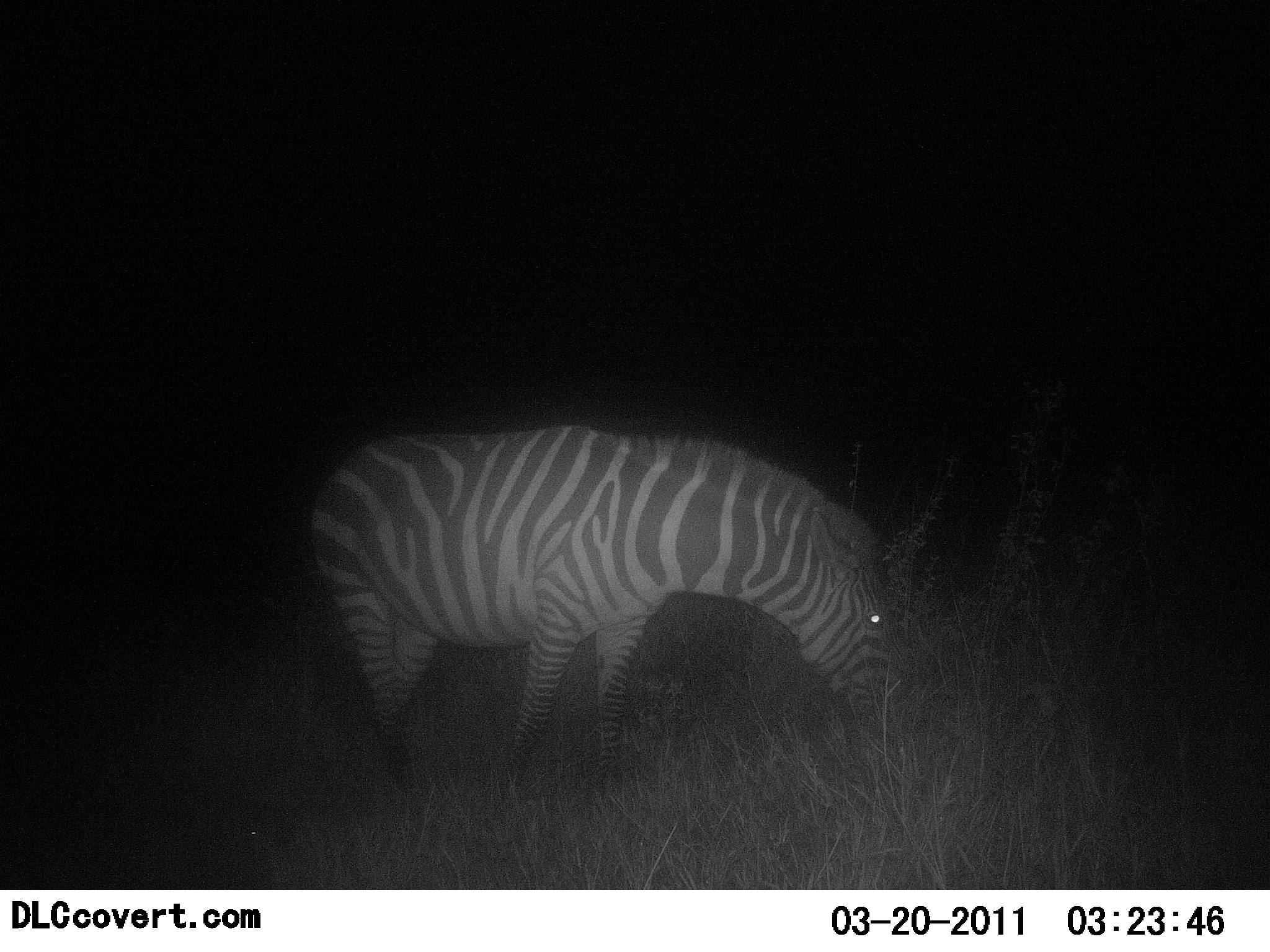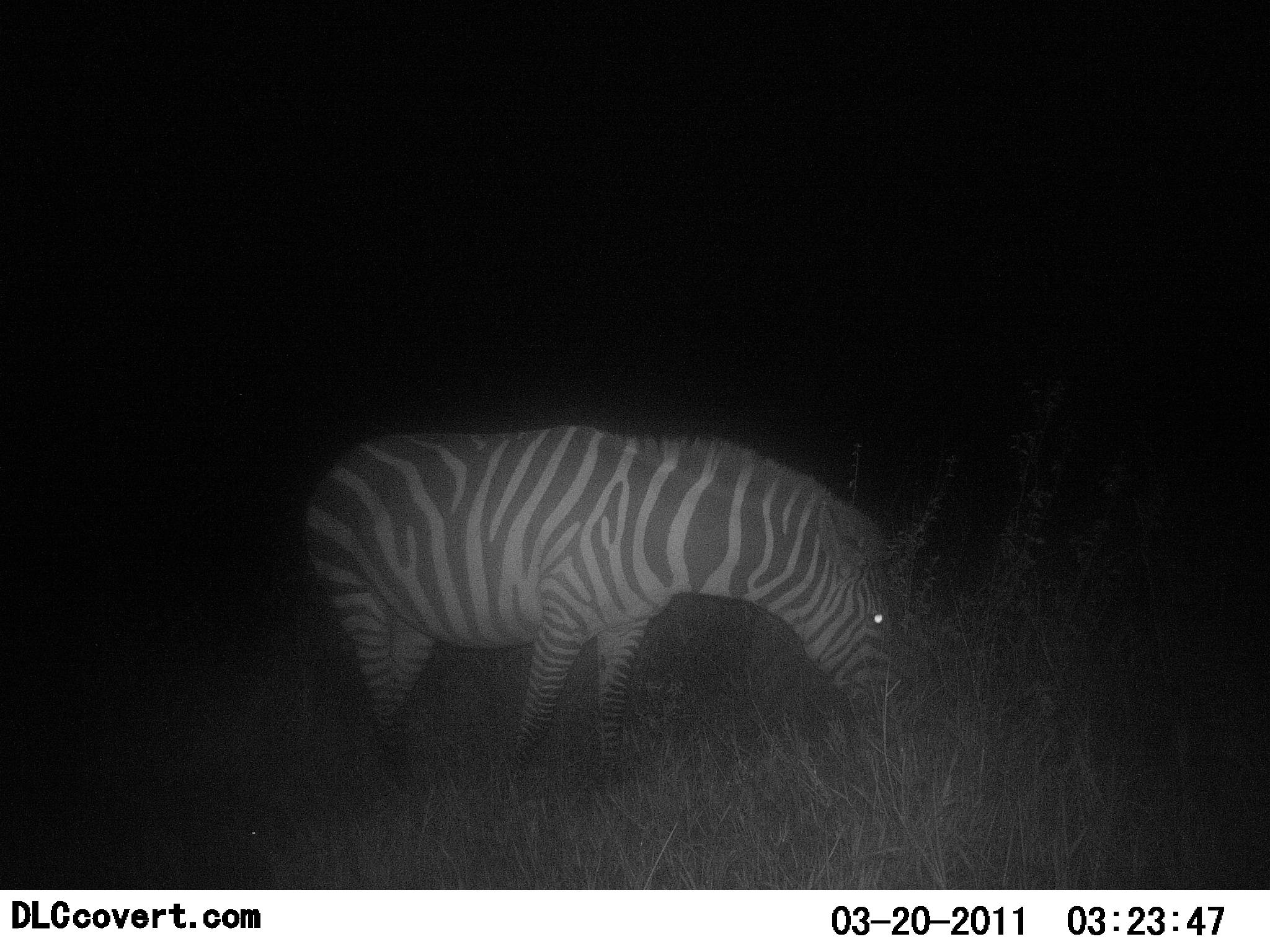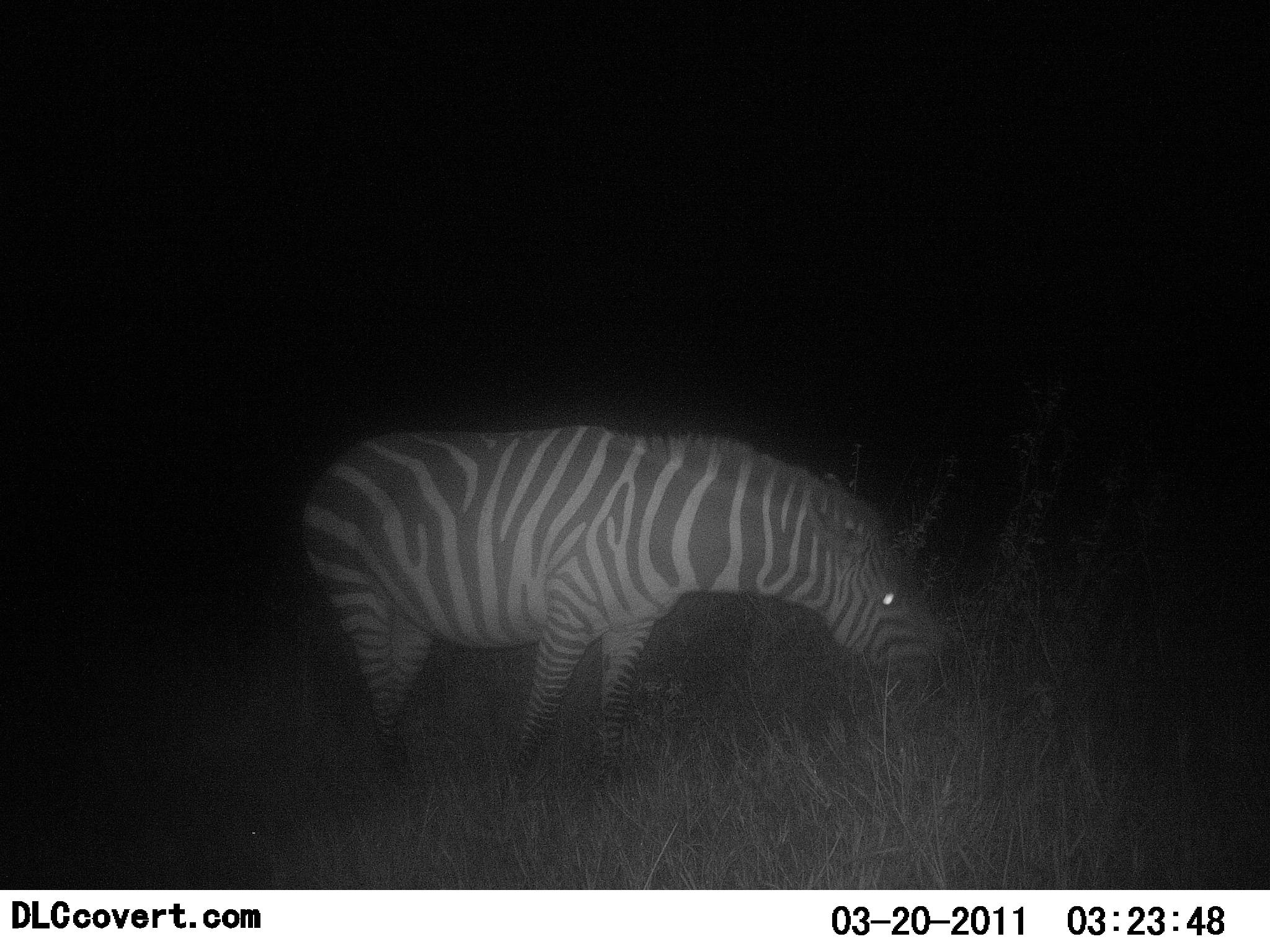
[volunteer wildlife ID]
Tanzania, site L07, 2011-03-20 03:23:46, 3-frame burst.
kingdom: Animalia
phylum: Chordata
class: Mammalia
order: Perissodactyla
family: Equidae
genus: Equus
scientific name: Equus quagga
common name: plains zebra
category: zebra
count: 1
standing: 31%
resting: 0%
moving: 0%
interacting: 0%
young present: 0%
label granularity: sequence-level